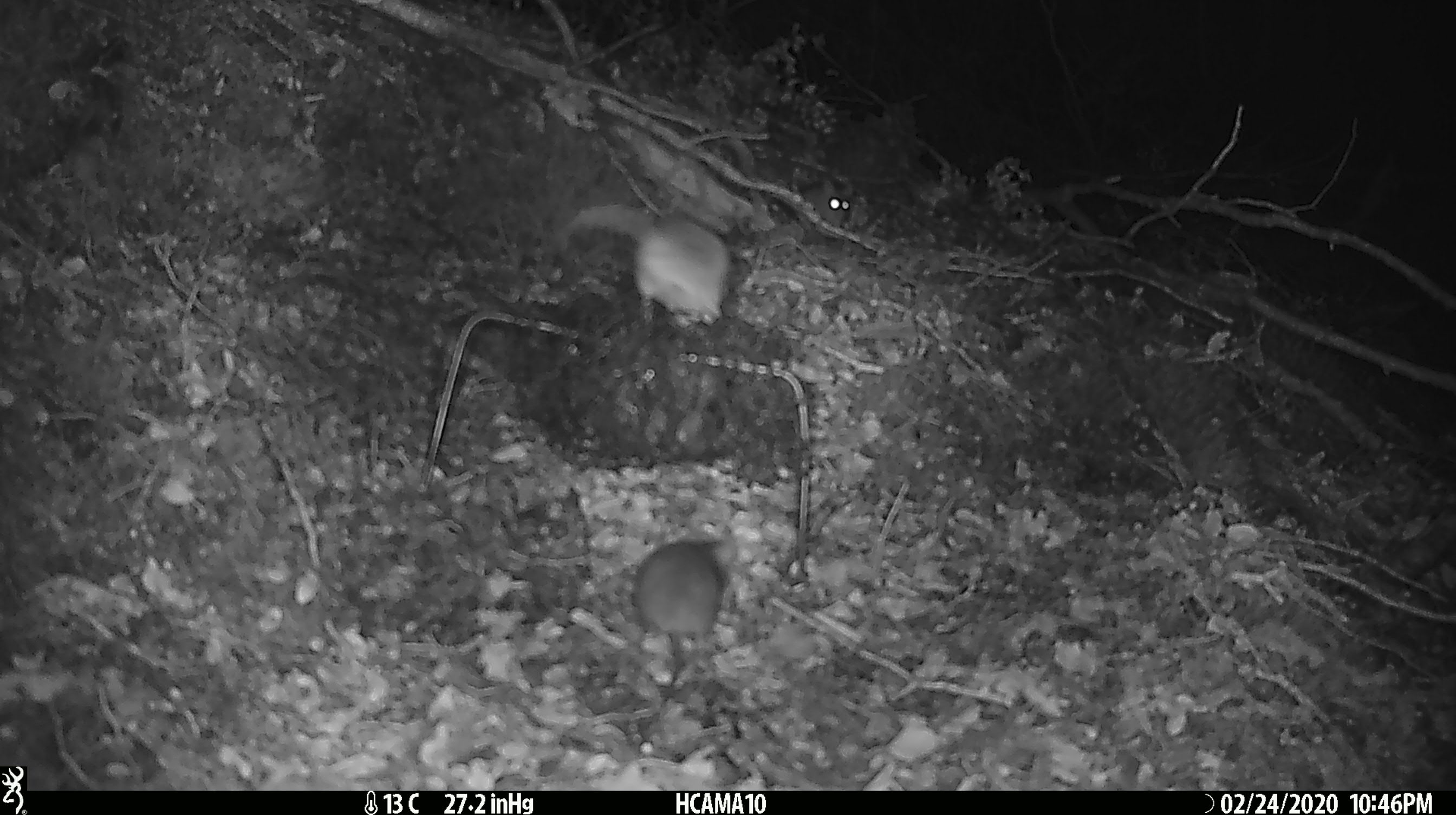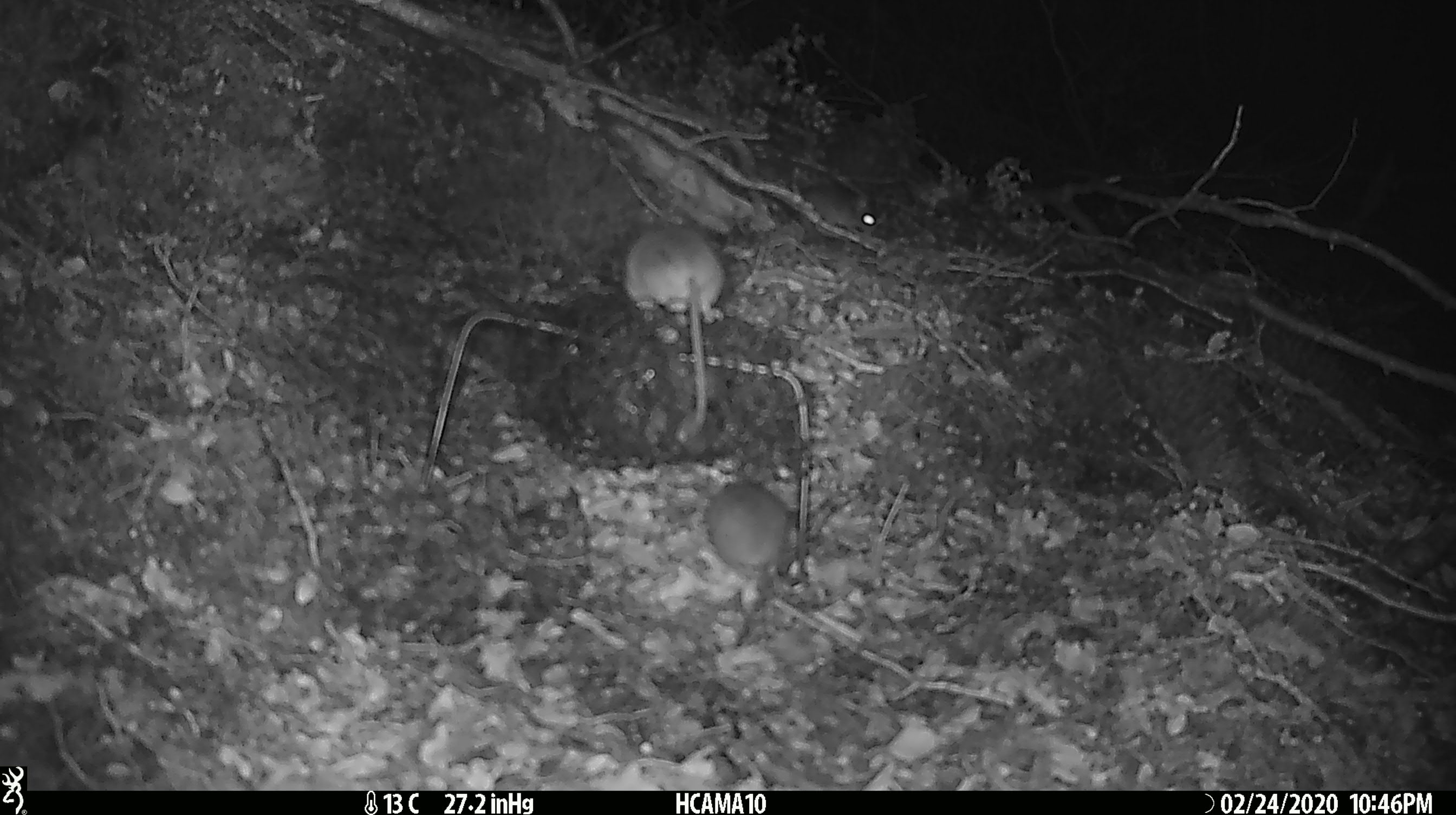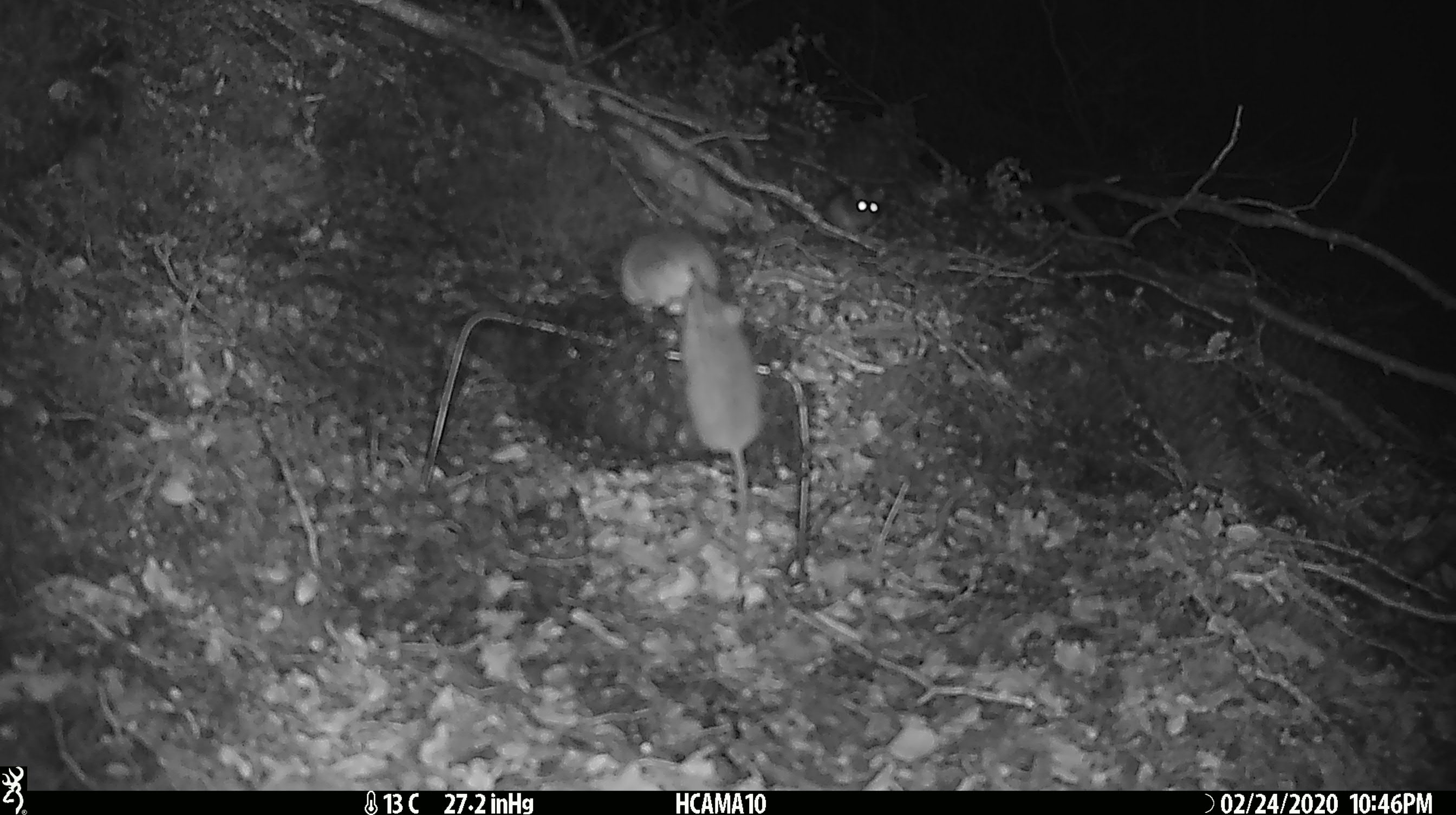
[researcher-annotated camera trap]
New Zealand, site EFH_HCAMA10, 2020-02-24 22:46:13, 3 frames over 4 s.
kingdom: Animalia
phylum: Chordata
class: Mammalia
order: Rodentia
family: Muridae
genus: Mus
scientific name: Mus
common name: mouse